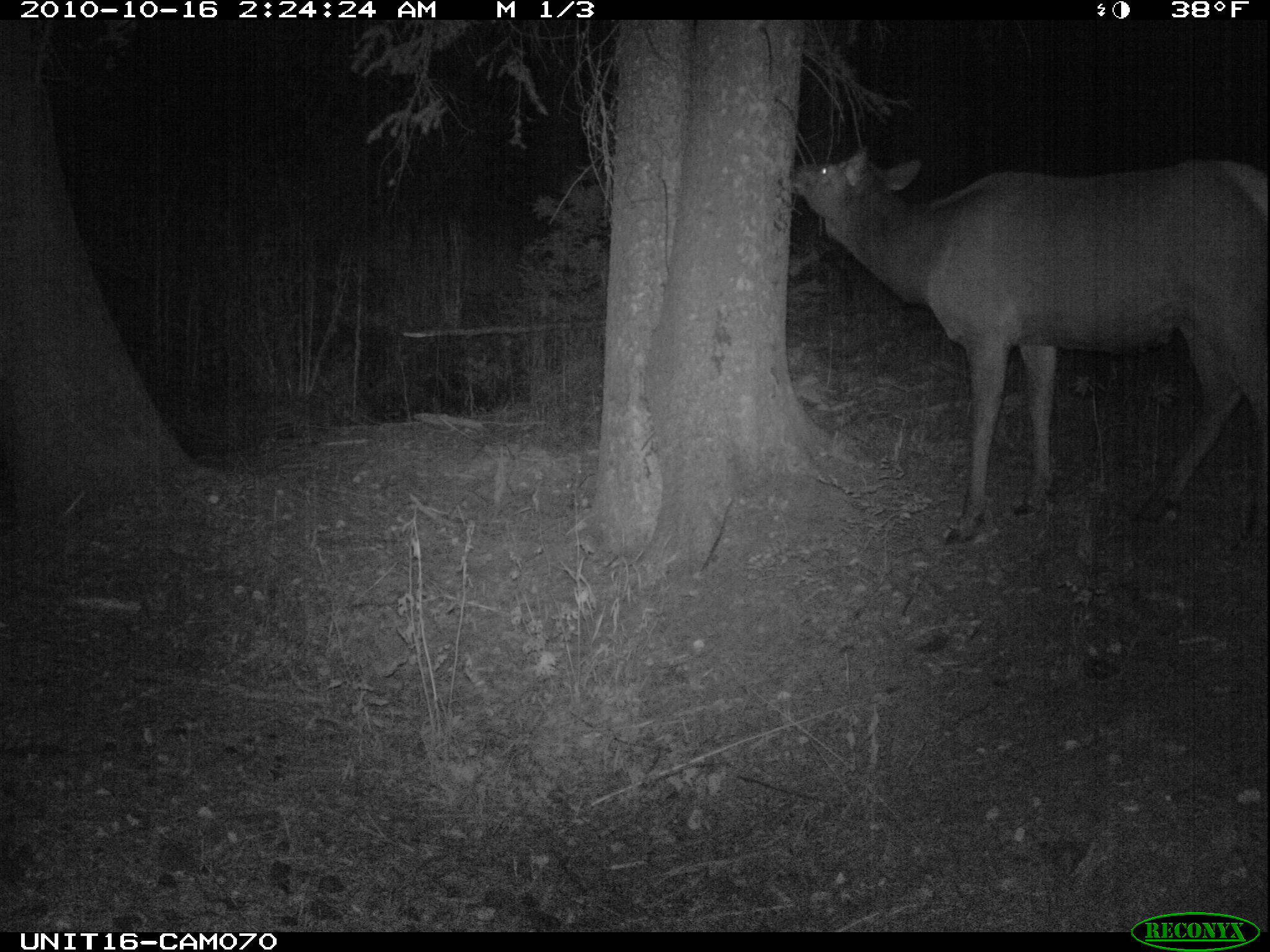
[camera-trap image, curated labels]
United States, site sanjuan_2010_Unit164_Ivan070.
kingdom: Animalia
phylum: Chordata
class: Mammalia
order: Artiodactyla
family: Cervidae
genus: Cervus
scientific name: Cervus elaphus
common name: red deer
Cervus elaphus (red deer).